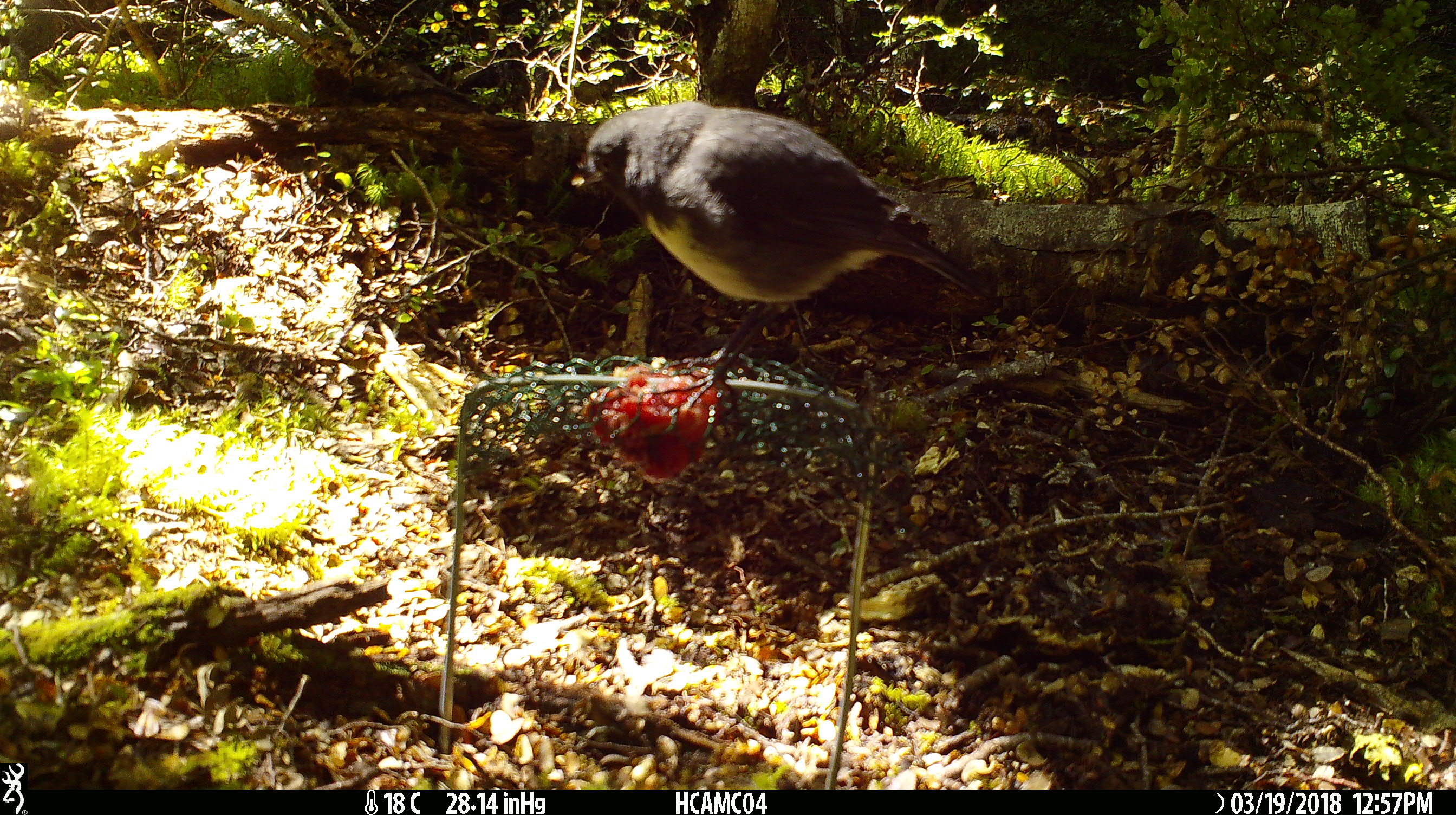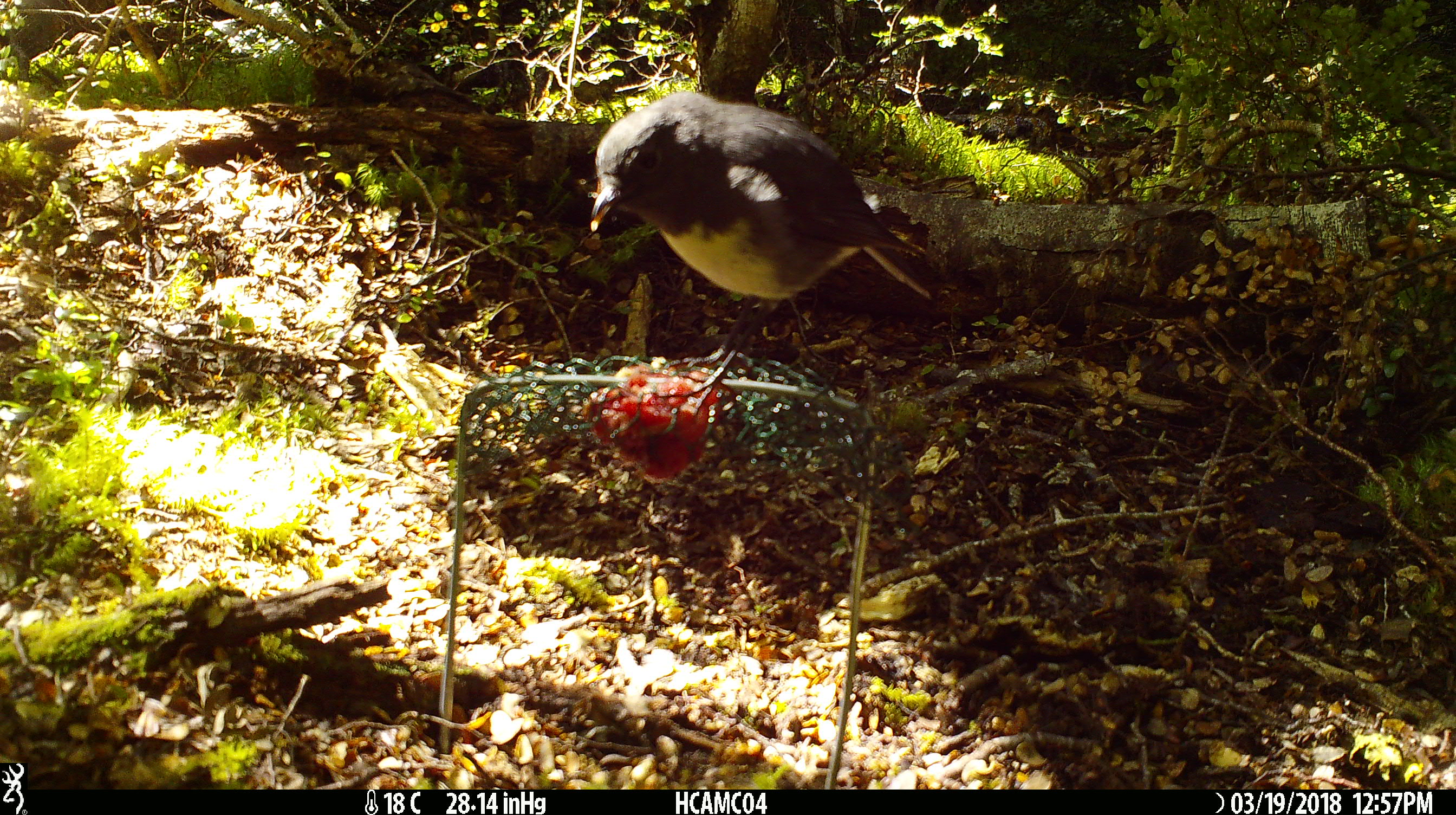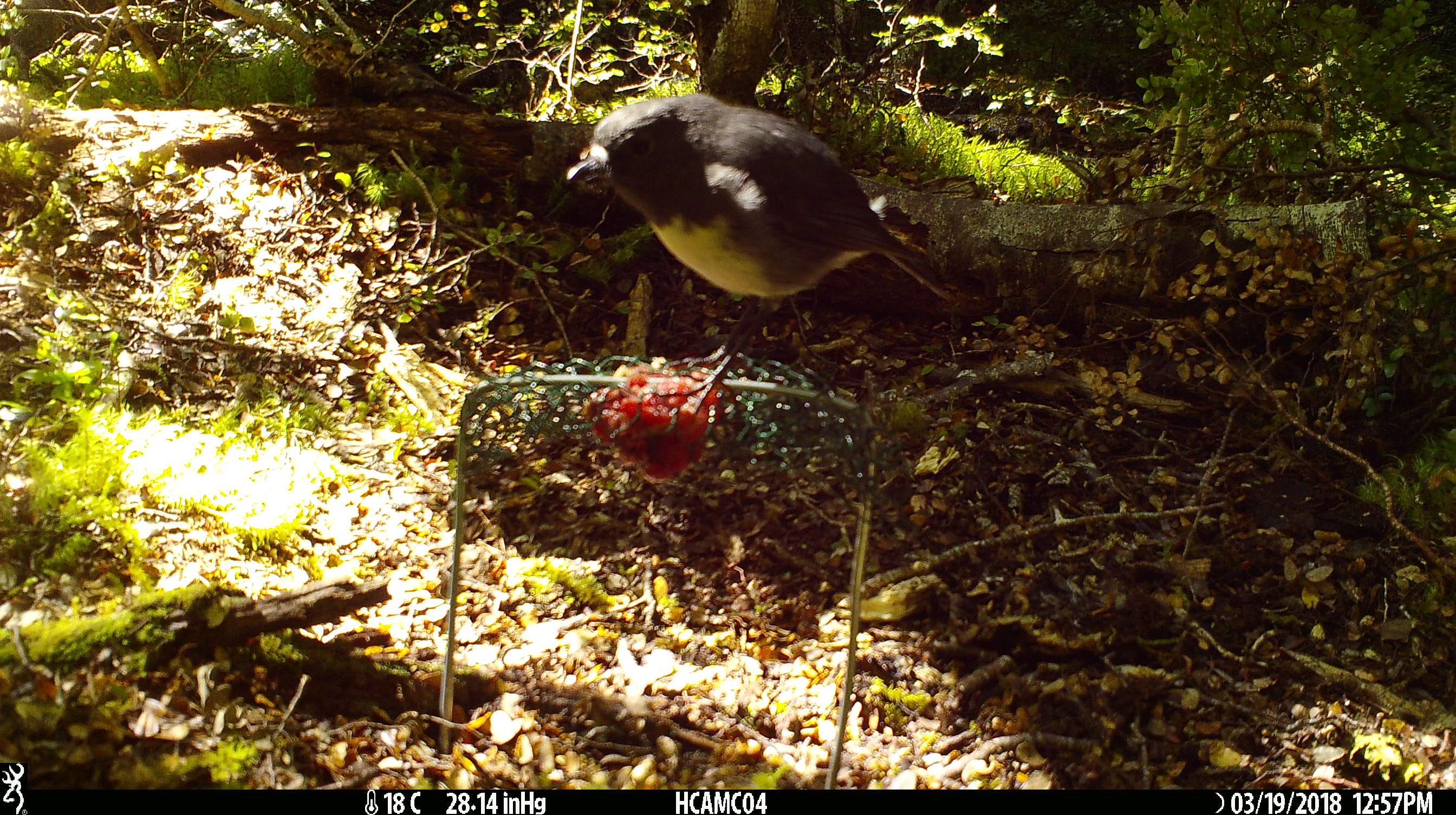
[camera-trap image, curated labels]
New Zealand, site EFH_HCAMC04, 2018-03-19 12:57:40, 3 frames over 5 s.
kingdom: Animalia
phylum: Chordata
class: Aves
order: Passeriformes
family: Petroicidae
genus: Petroica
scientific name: Petroica australis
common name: new zealand robin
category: robin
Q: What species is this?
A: Robin (new zealand robin) (Petroica australis).